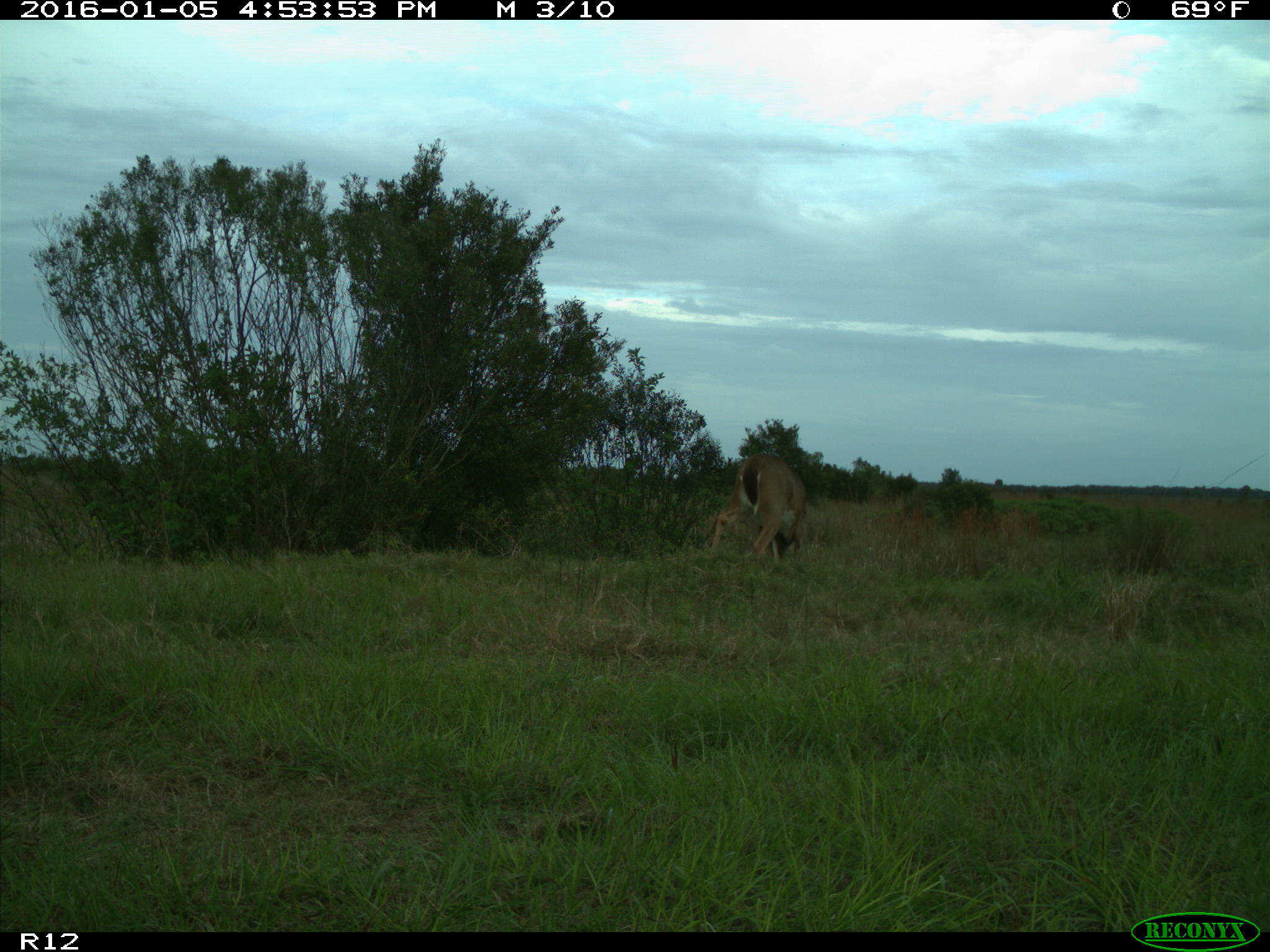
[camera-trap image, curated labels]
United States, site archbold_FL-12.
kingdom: Animalia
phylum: Chordata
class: Mammalia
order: Artiodactyla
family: Cervidae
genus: Odocoileus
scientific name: Odocoileus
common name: deer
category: unidentified deer